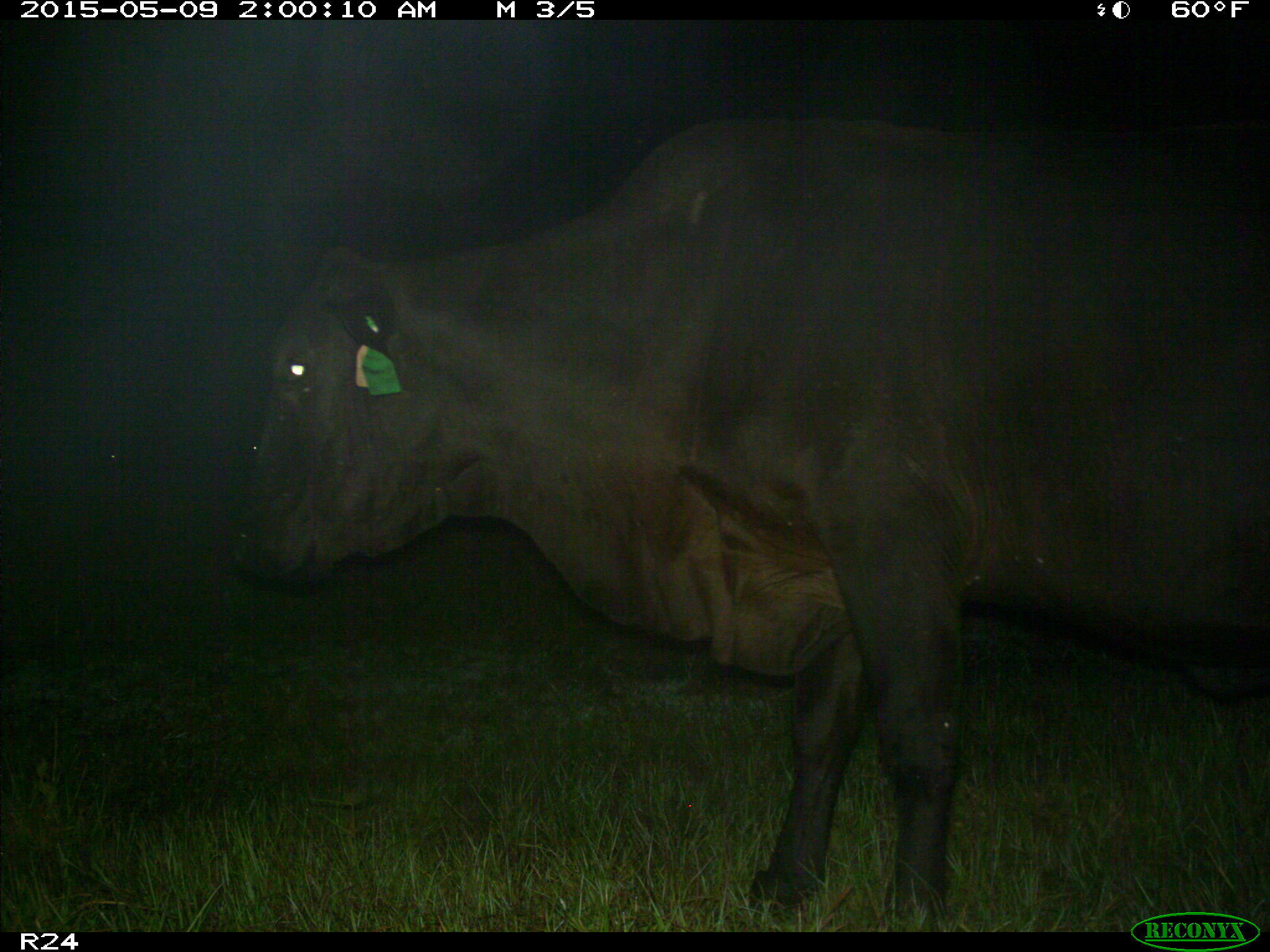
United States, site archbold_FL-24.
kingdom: Animalia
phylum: Chordata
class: Mammalia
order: Artiodactyla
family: Bovidae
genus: Bos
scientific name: Bos taurus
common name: domestic cow